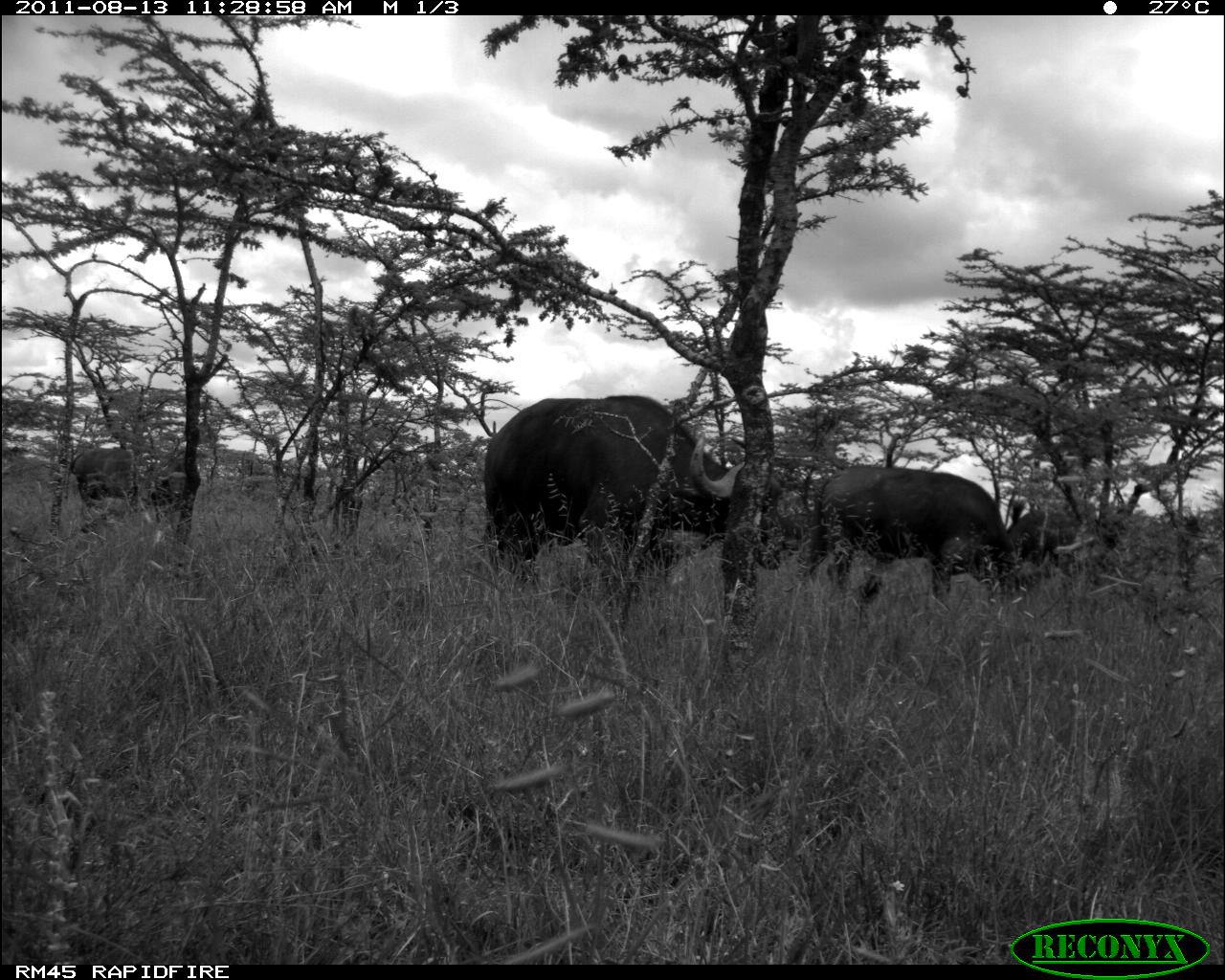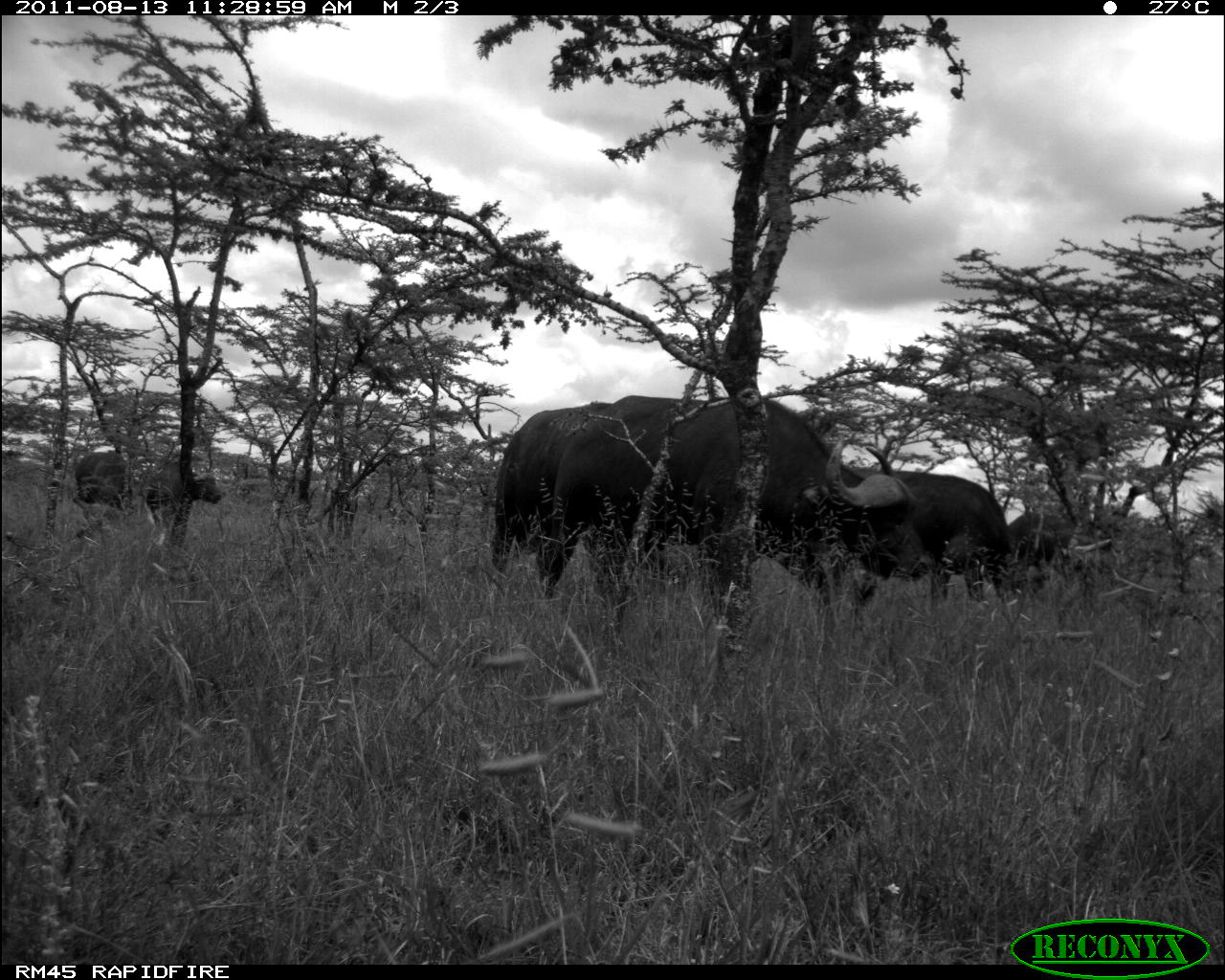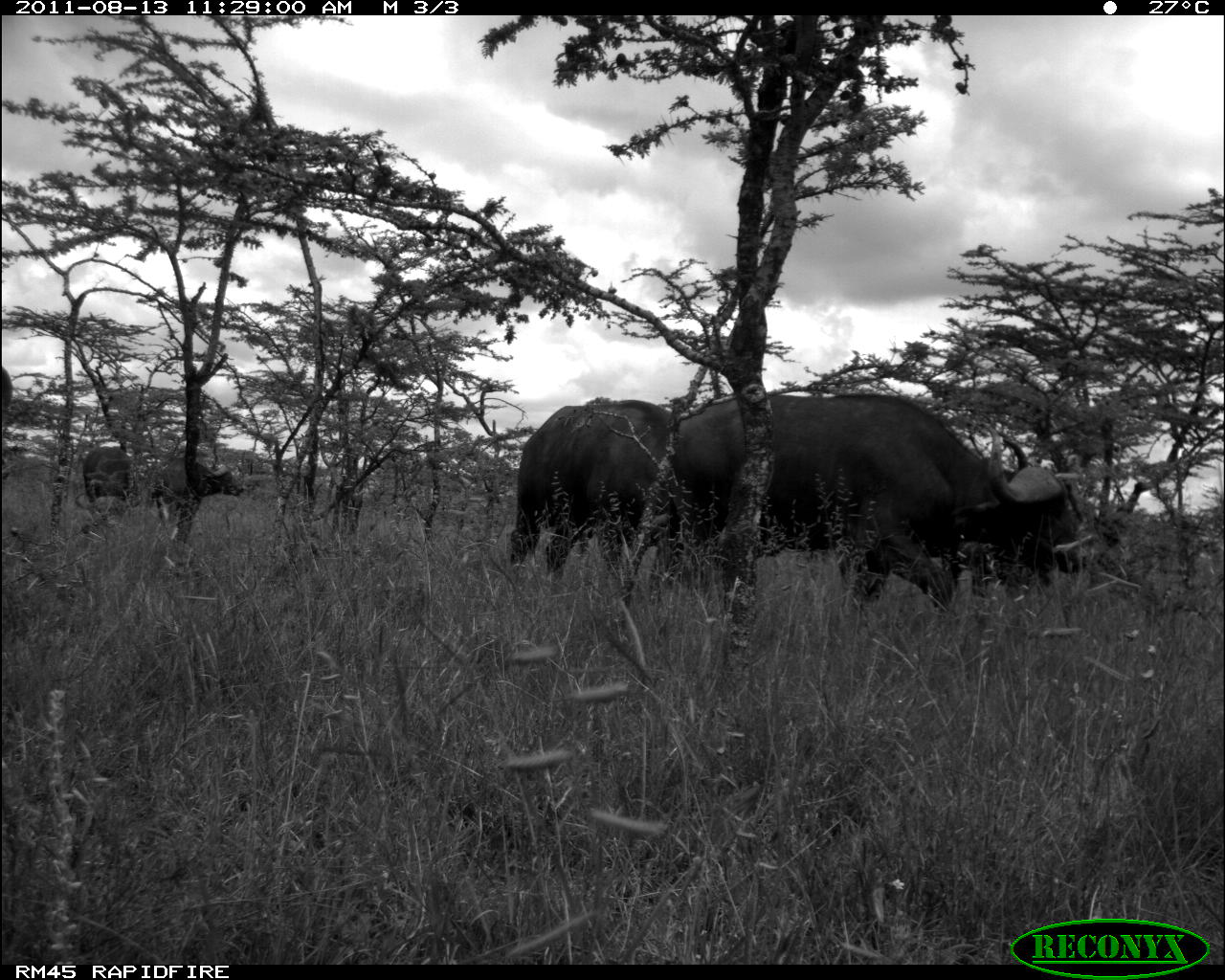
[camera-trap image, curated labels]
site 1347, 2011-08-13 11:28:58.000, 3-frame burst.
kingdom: Animalia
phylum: Chordata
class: Mammalia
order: Artiodactyla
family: Bovidae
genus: Syncerus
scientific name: Syncerus caffer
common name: african buffalo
Syncerus caffer (african buffalo), count 4.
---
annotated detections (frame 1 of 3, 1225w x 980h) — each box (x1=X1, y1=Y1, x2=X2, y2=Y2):
syncerus caffer: (x1=482, y1=393, x2=782, y2=610); (x1=795, y1=466, x2=1007, y2=609); (x1=985, y1=500, x2=1088, y2=575); (x1=72, y1=442, x2=148, y2=521); (x1=139, y1=449, x2=200, y2=528)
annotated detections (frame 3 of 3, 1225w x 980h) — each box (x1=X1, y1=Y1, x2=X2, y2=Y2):
syncerus caffer: (x1=663, y1=391, x2=1085, y2=616); (x1=504, y1=396, x2=681, y2=585); (x1=149, y1=461, x2=240, y2=534); (x1=83, y1=446, x2=136, y2=522); (x1=0, y1=365, x2=14, y2=414)